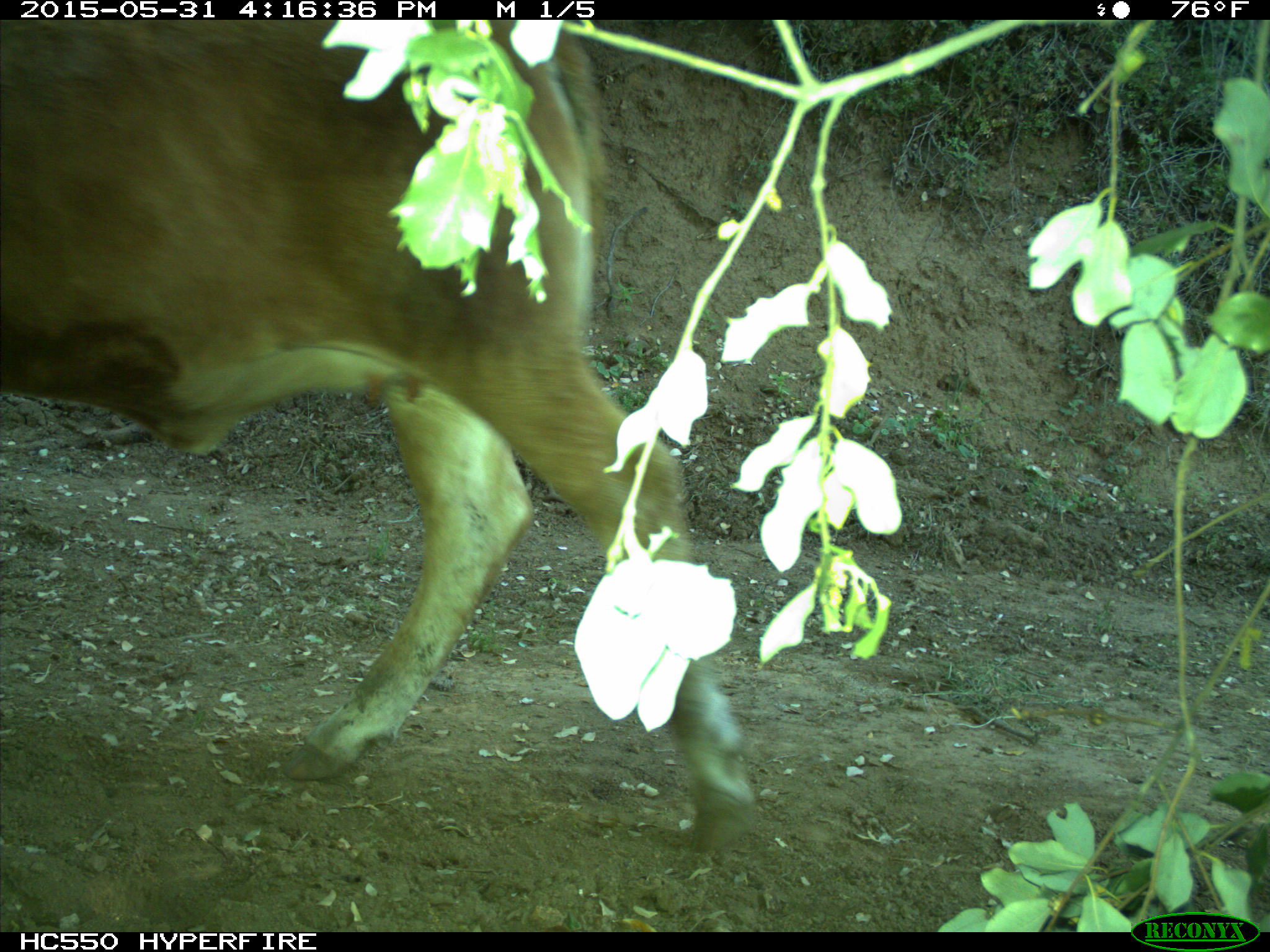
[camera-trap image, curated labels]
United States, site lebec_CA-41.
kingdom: Animalia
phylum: Chordata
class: Mammalia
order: Artiodactyla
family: Bovidae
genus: Bos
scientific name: Bos taurus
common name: domestic cow